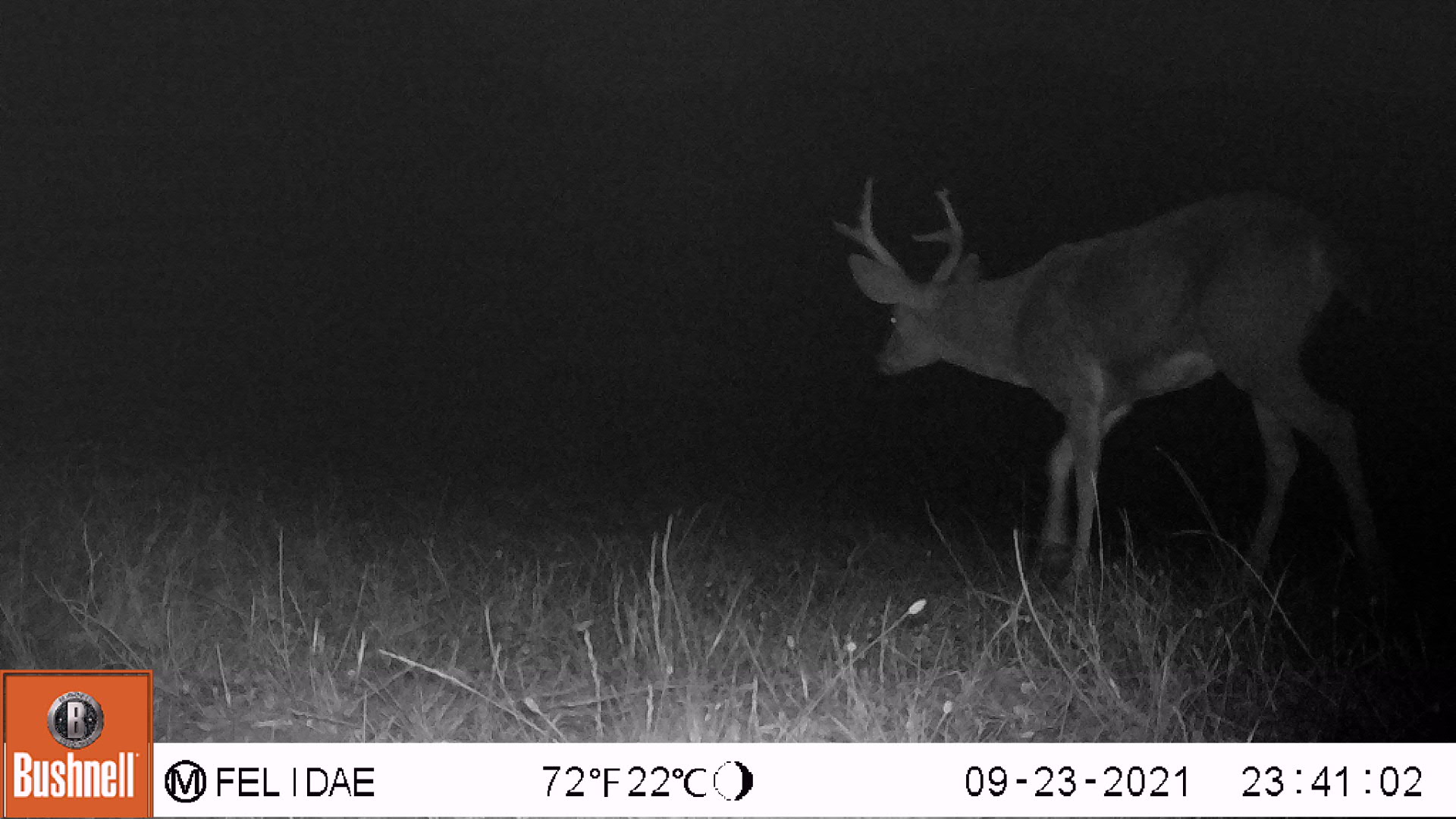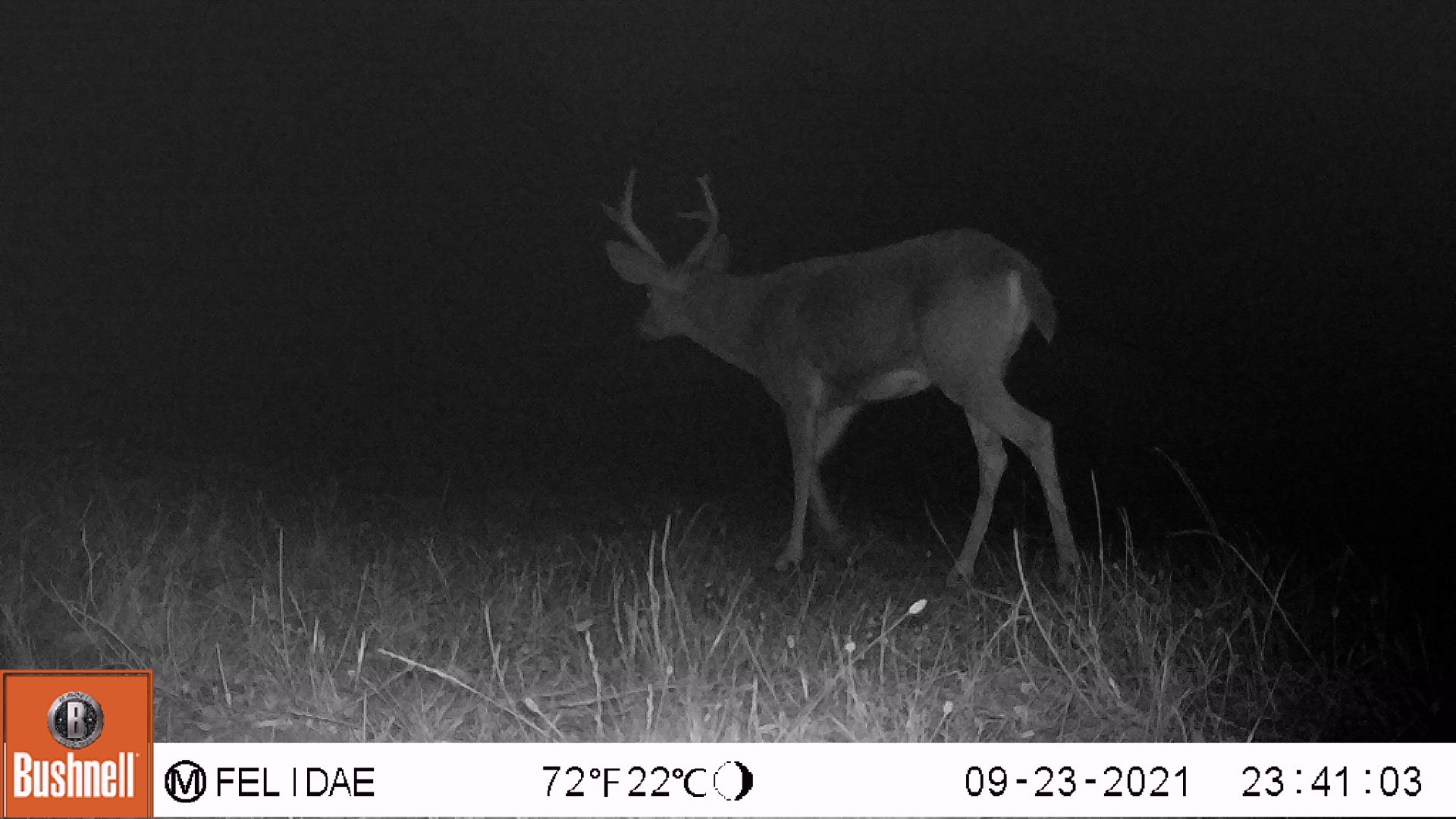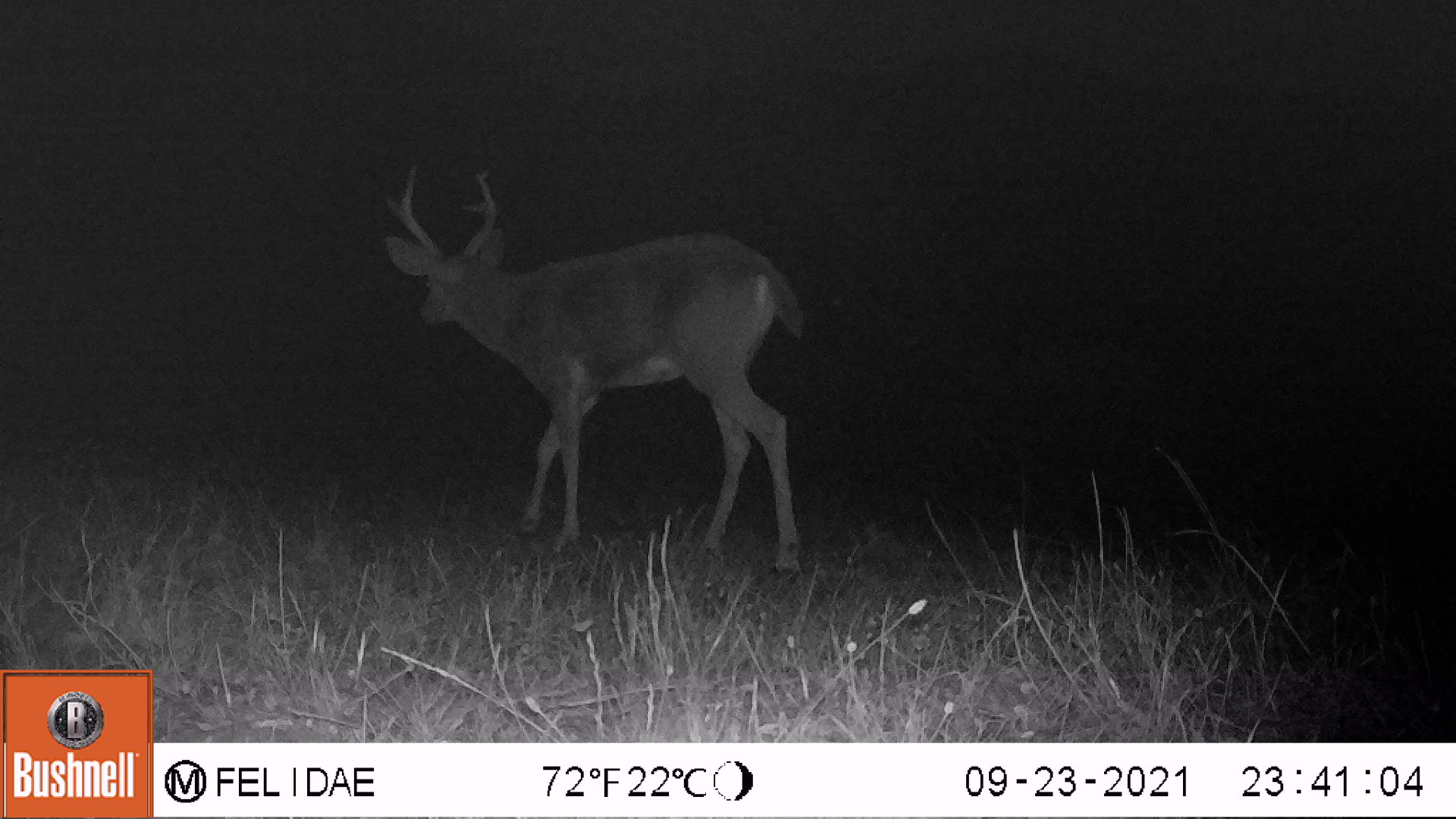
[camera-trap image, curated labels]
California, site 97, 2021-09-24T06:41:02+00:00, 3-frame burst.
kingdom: Animalia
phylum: Chordata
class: Mammalia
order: Artiodactyla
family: Cervidae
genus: Odocoileus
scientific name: Odocoileus hemionus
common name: mule deer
Mule deer (Odocoileus hemionus).